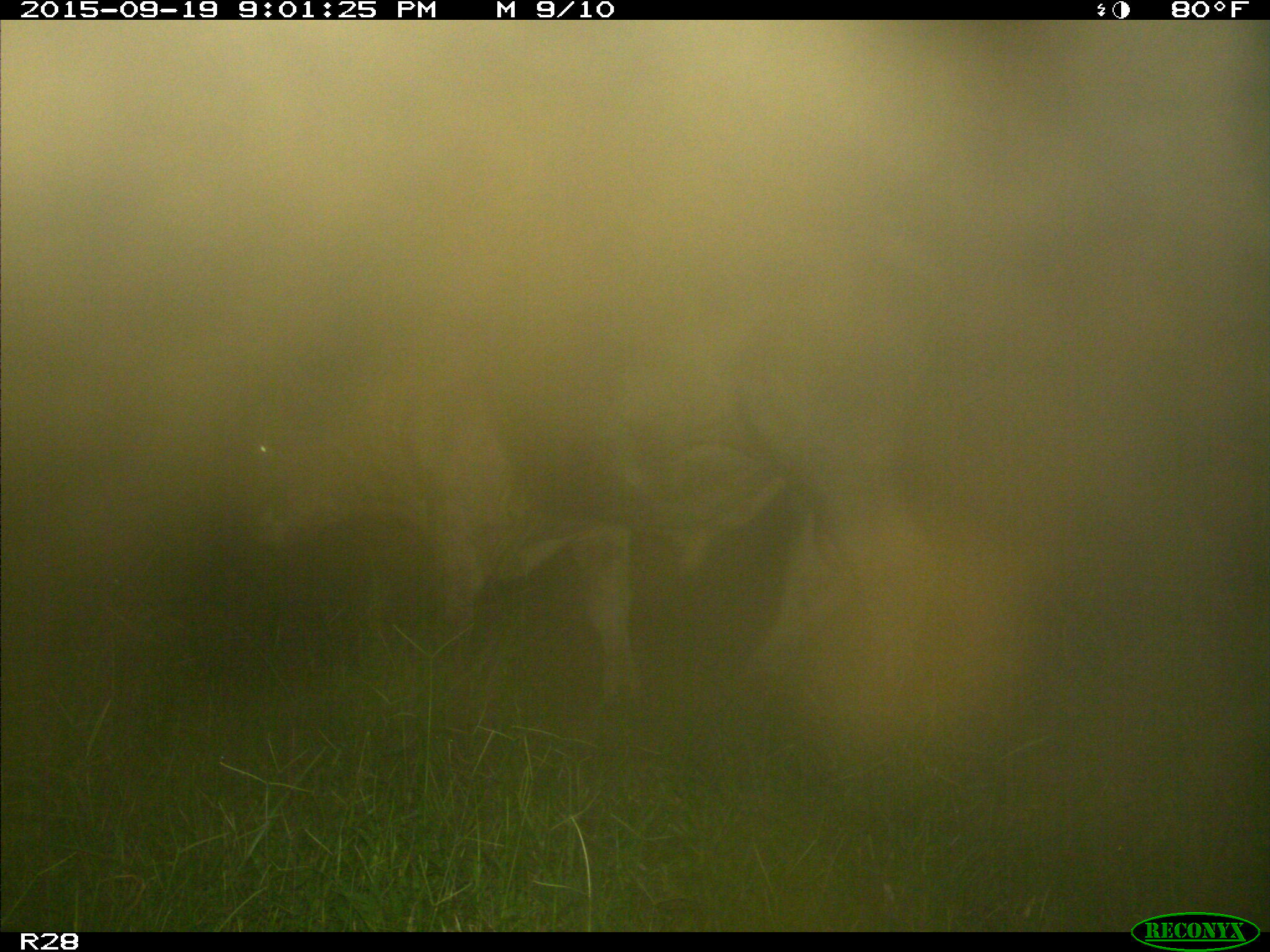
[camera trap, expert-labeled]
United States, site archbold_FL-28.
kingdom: Animalia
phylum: Chordata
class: Mammalia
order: Artiodactyla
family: Bovidae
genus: Bos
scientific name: Bos taurus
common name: domestic cow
Bos taurus (domestic cow).